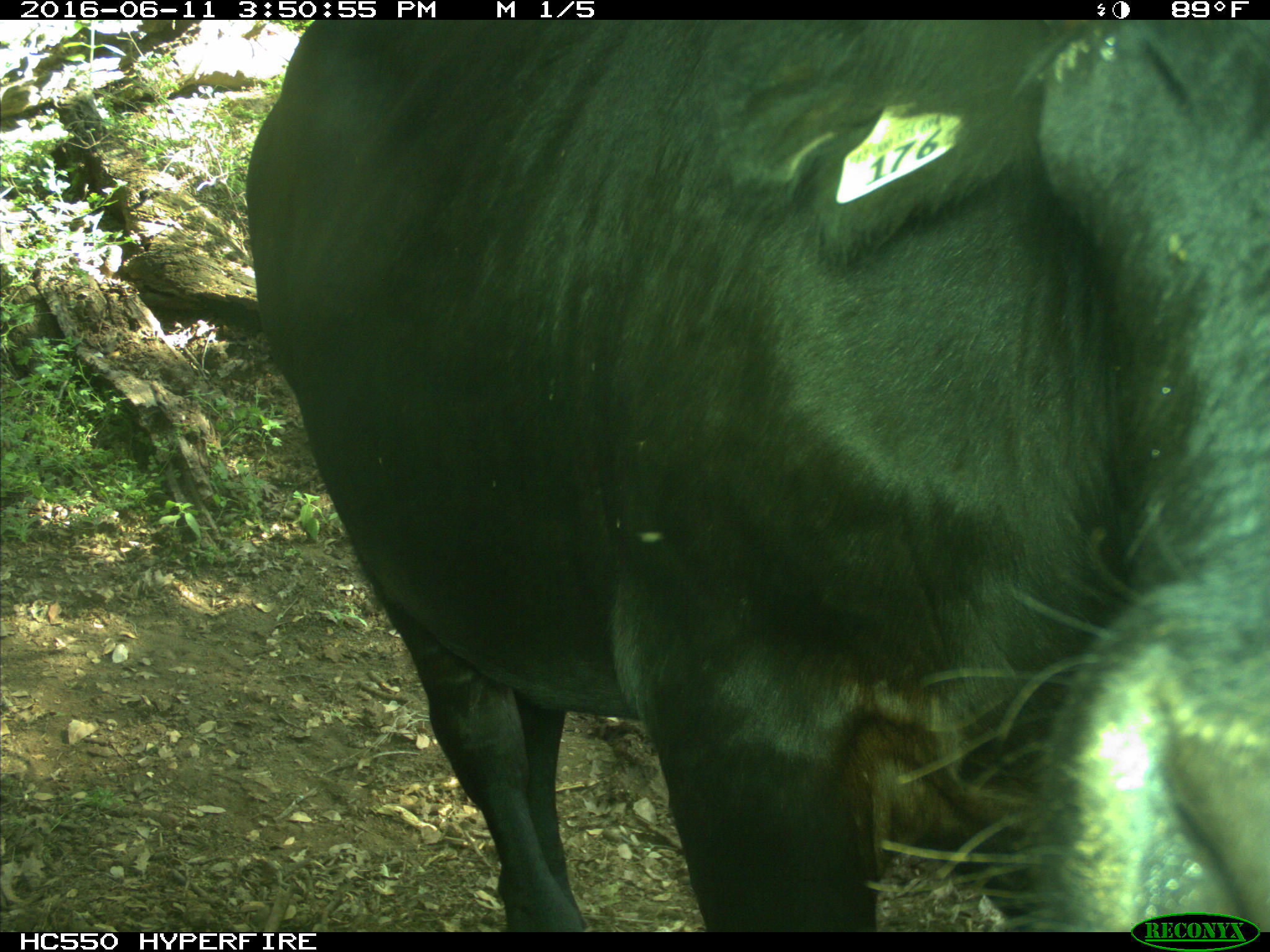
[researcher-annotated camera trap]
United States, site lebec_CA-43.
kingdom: Animalia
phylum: Chordata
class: Mammalia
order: Artiodactyla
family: Bovidae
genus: Bos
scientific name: Bos taurus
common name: domestic cow